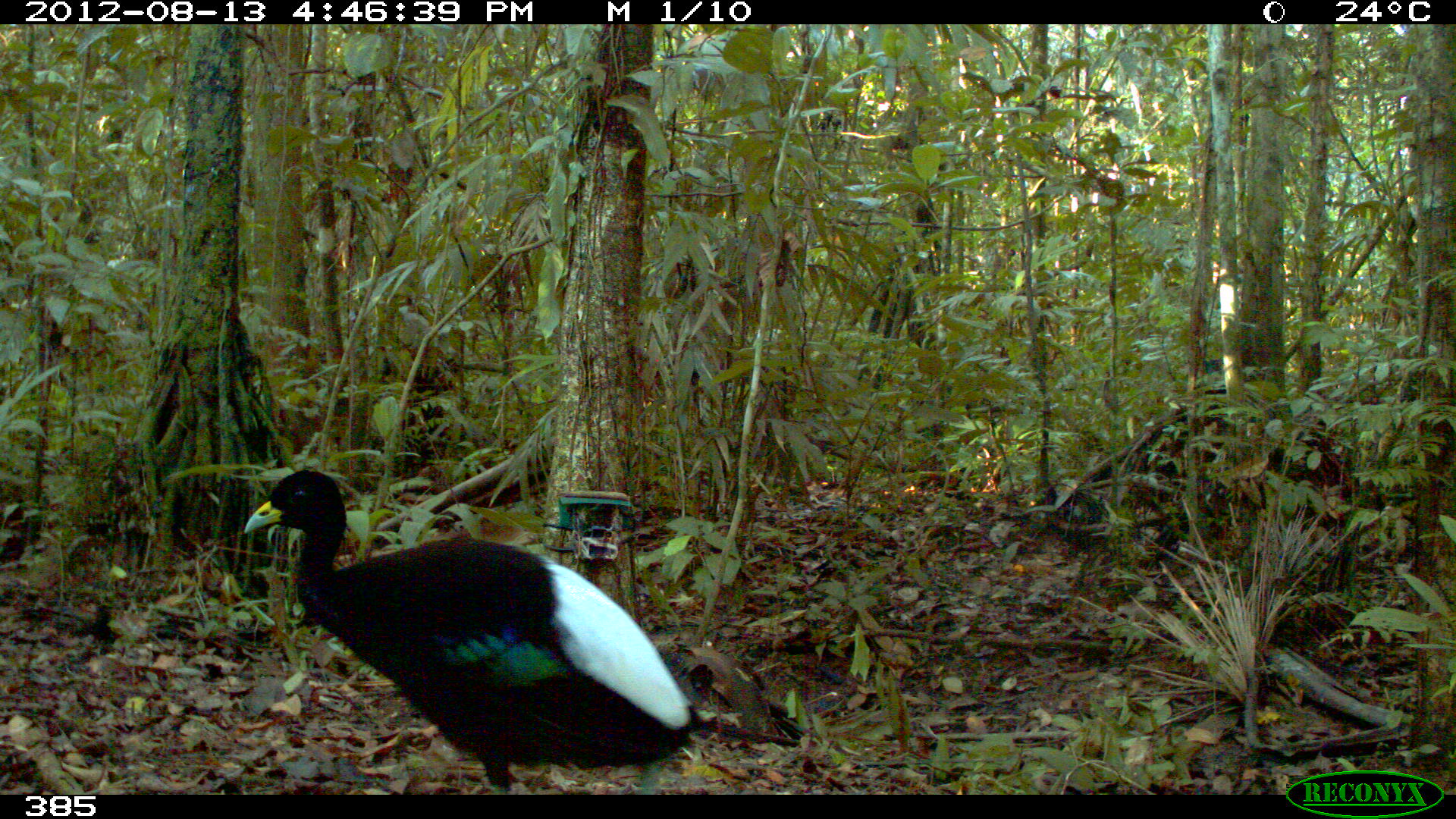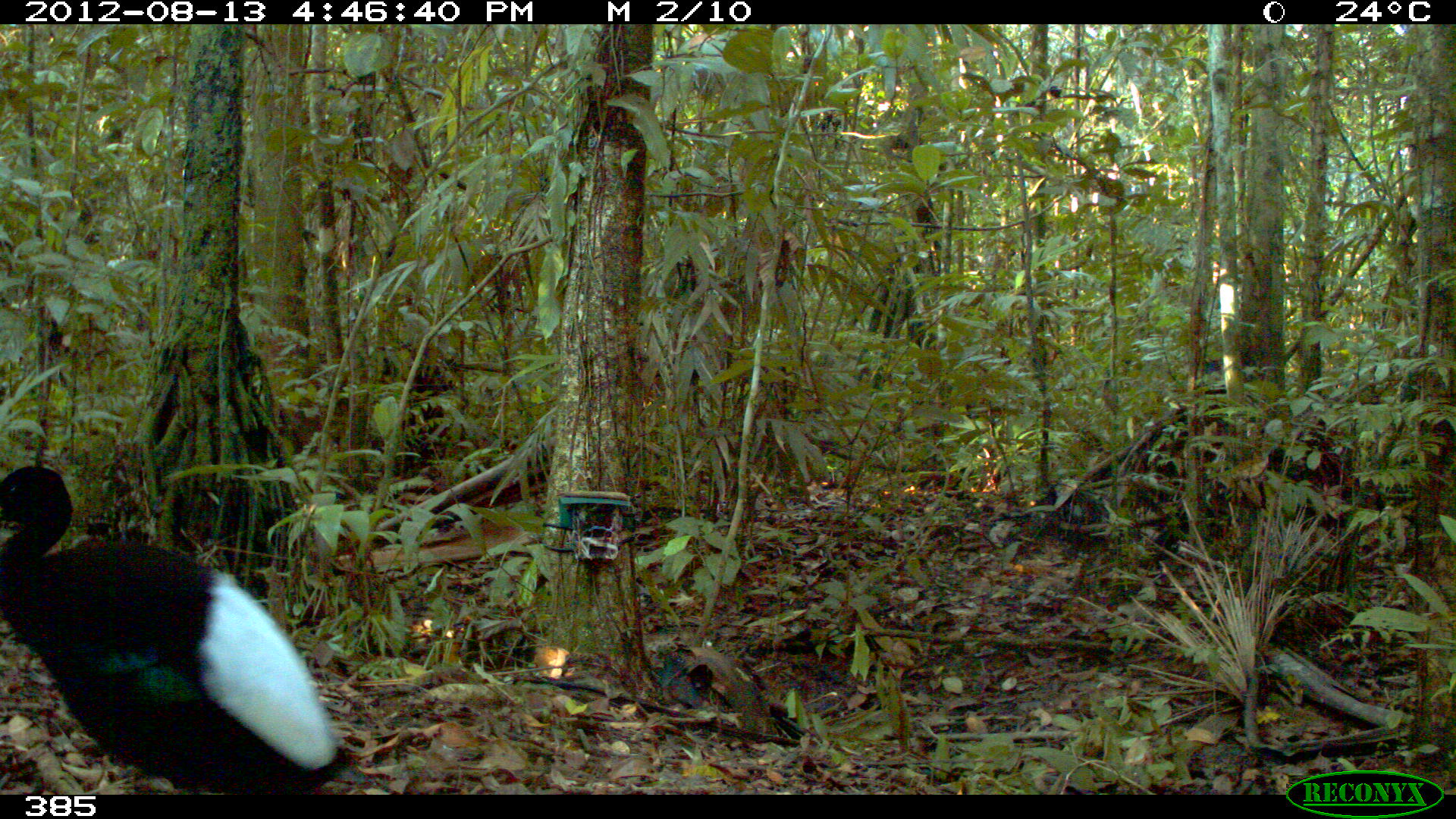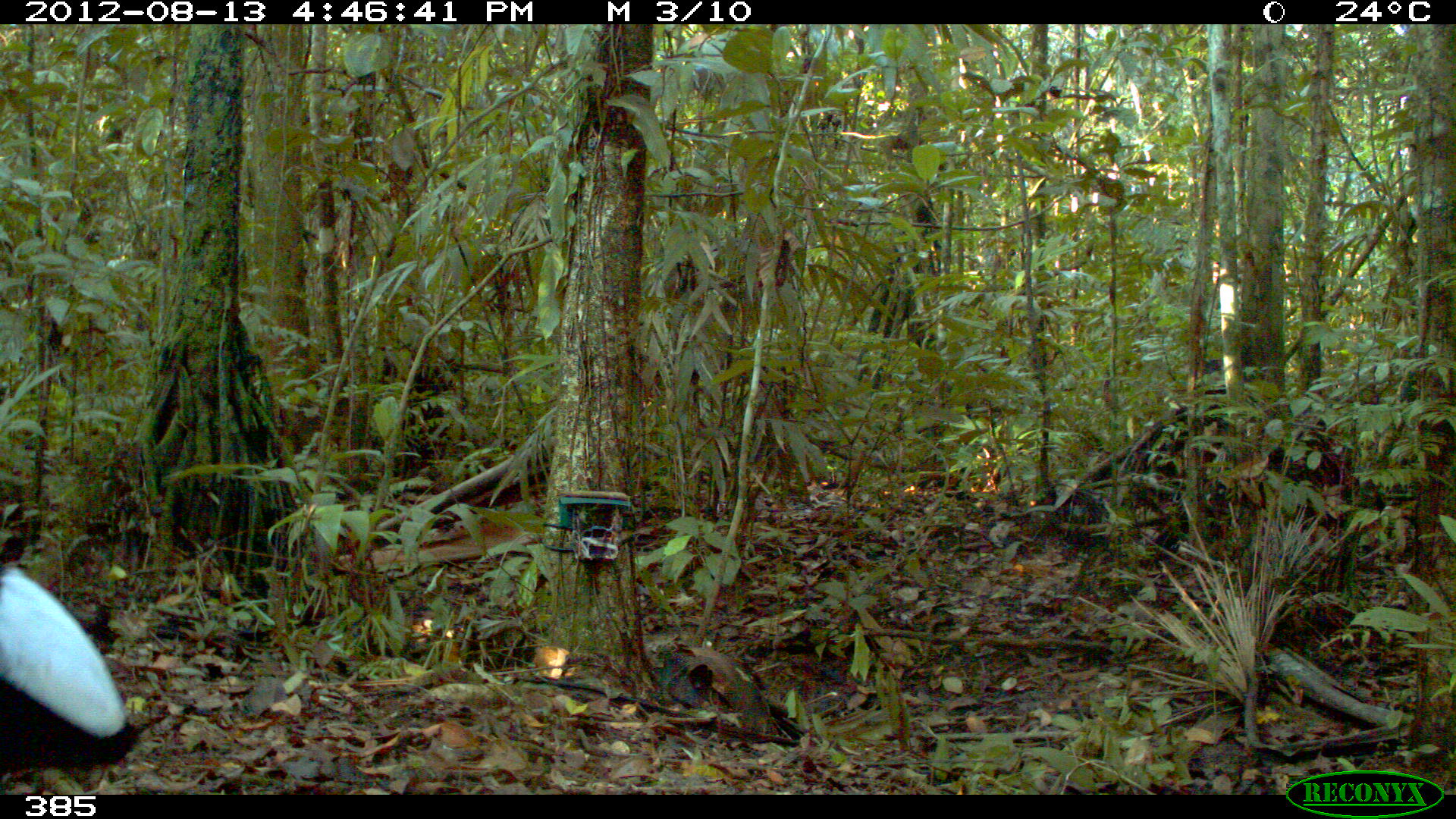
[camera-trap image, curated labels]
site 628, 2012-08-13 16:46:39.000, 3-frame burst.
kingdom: Animalia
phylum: Chordata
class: Aves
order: Gruiformes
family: Psophiidae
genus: Psophia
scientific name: Psophia leucoptera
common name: pale-winged trumpeter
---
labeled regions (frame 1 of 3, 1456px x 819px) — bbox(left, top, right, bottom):
psophia leucoptera: bbox(238, 469, 696, 792)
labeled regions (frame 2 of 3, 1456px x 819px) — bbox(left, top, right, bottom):
psophia leucoptera: bbox(0, 462, 358, 793)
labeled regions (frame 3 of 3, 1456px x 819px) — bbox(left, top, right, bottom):
psophia leucoptera: bbox(0, 553, 141, 779)